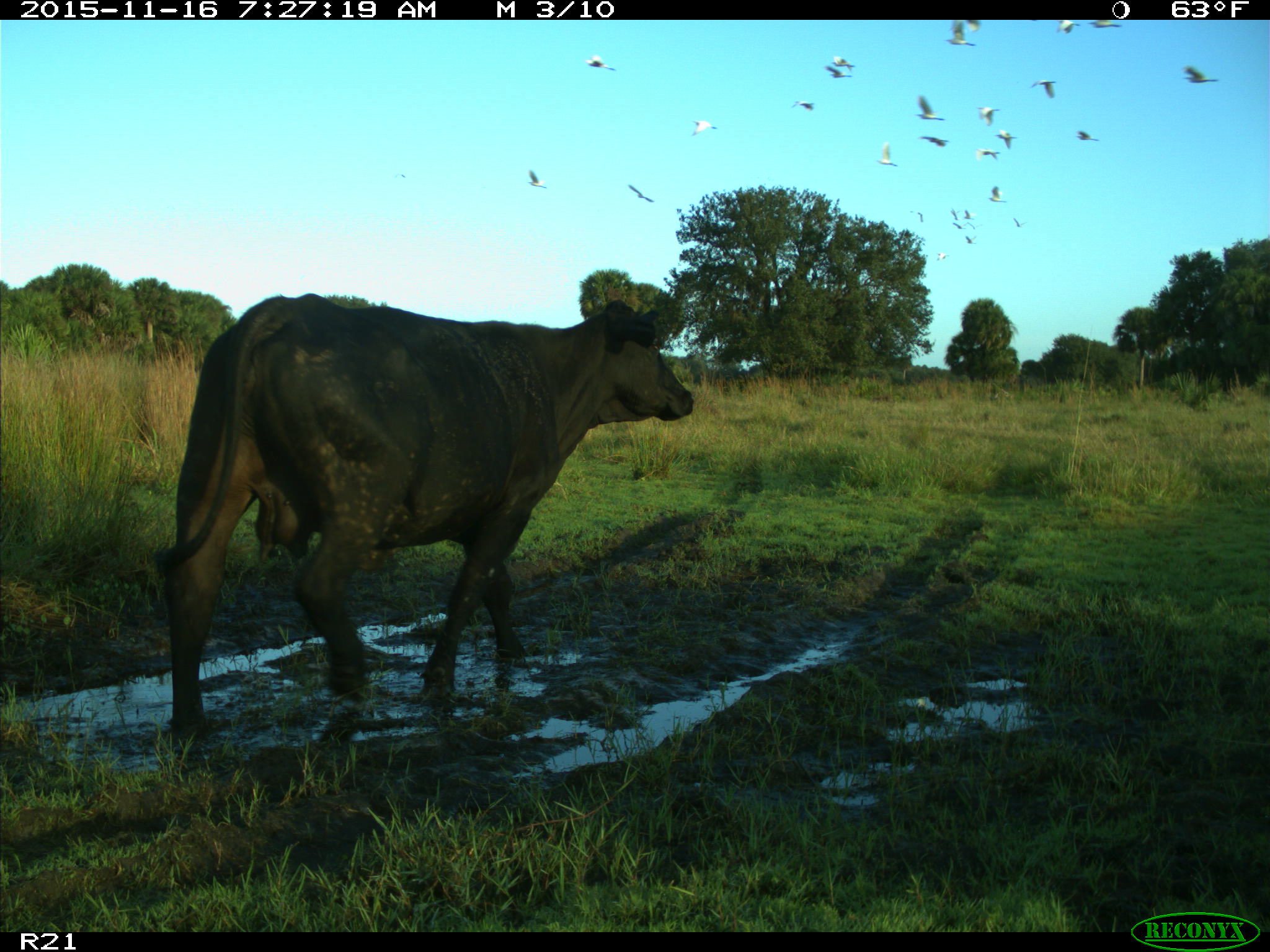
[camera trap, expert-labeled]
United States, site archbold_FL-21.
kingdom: Animalia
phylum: Chordata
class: Mammalia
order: Artiodactyla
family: Bovidae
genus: Bos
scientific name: Bos taurus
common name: domestic cow